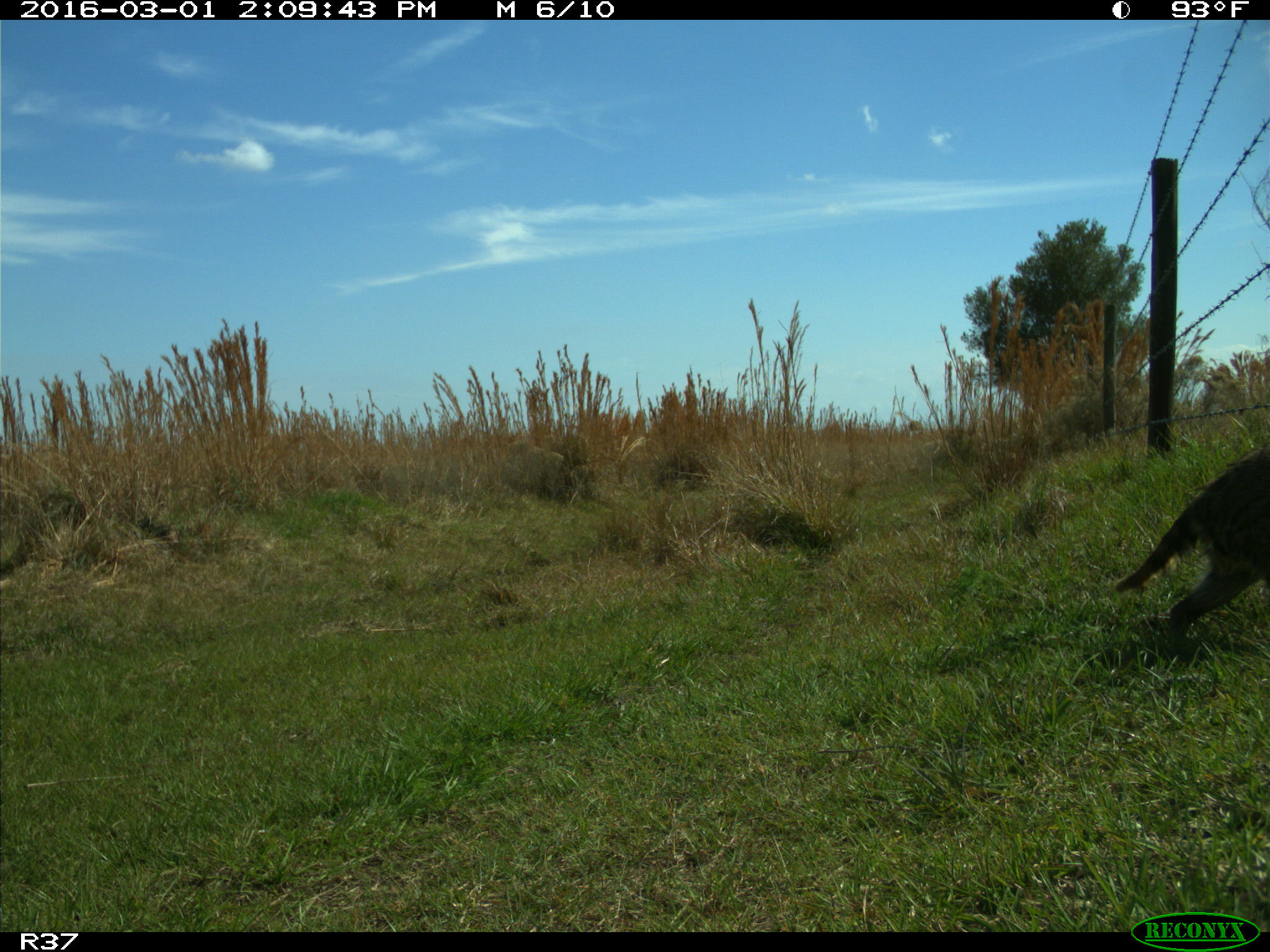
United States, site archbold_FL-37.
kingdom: Animalia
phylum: Chordata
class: Mammalia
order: Carnivora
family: Procyonidae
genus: Procyon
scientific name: Procyon lotor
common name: common raccoon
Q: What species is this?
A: Procyon lotor (common raccoon).